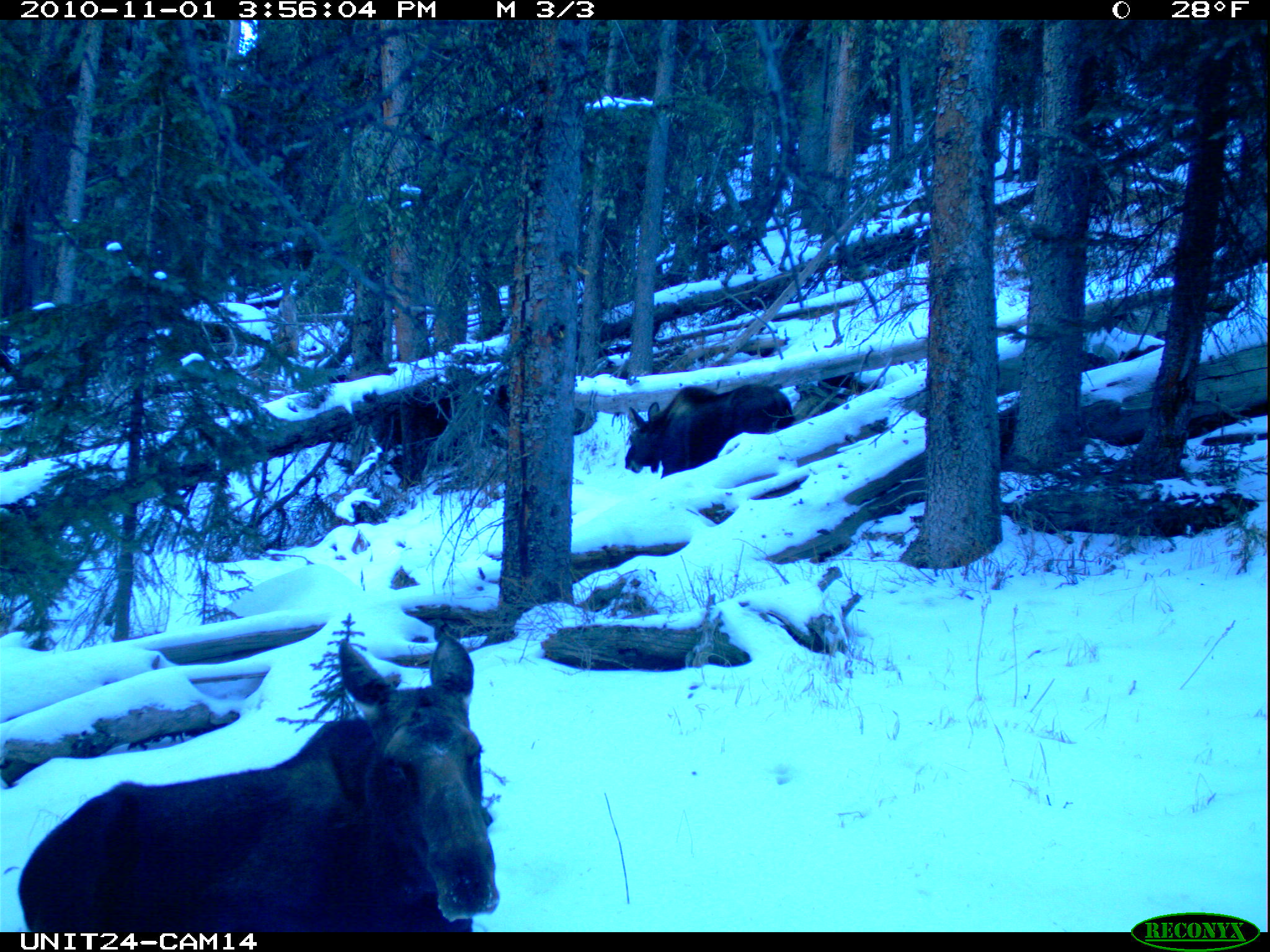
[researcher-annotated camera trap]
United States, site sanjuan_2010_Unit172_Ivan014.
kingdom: Animalia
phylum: Chordata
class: Mammalia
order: Artiodactyla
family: Cervidae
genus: Alces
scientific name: Alces alces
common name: moose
Alces alces (moose).